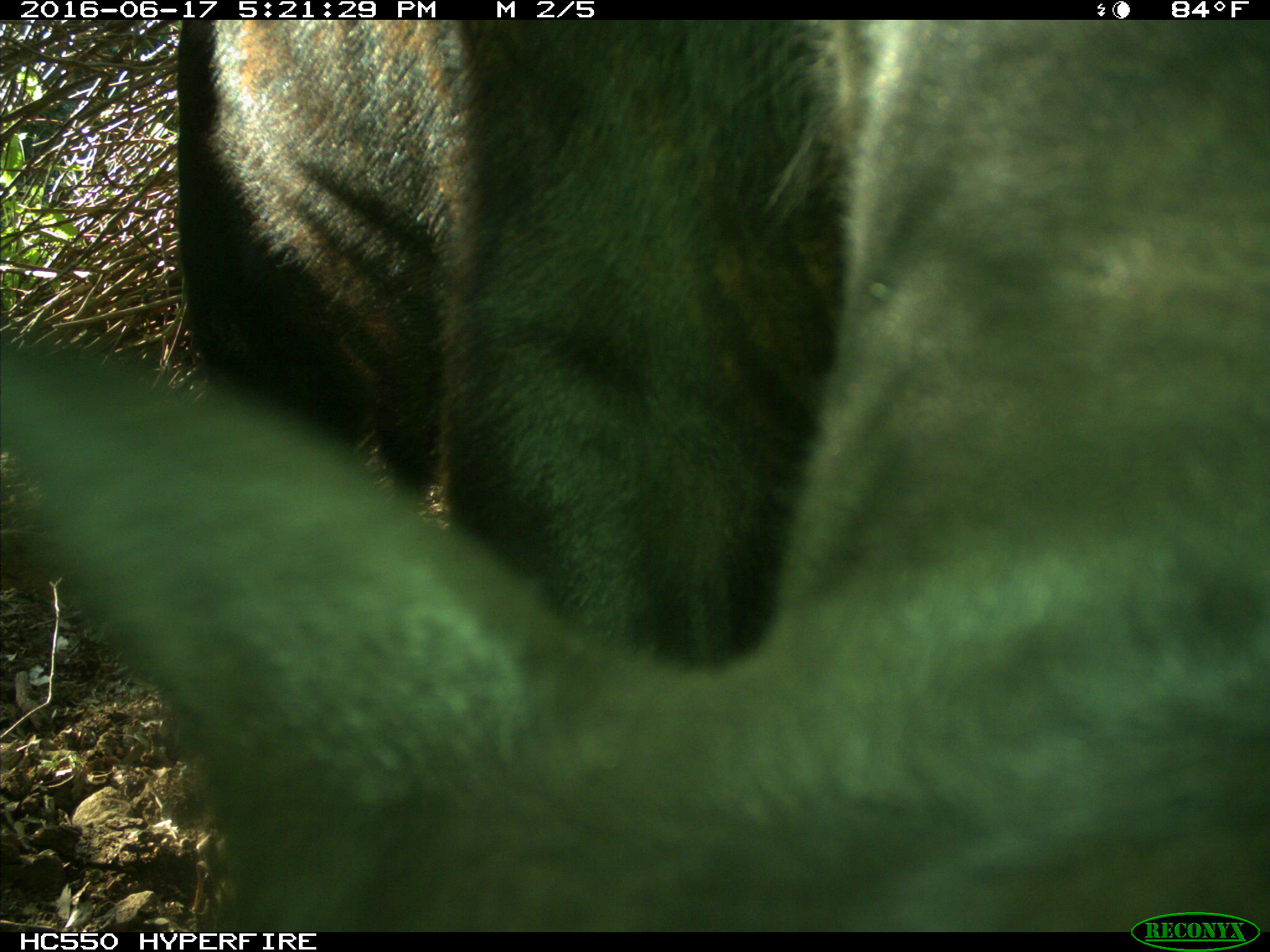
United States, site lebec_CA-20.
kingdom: Animalia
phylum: Chordata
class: Mammalia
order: Artiodactyla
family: Bovidae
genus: Bos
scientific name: Bos taurus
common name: domestic cow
Bos taurus (domestic cow).